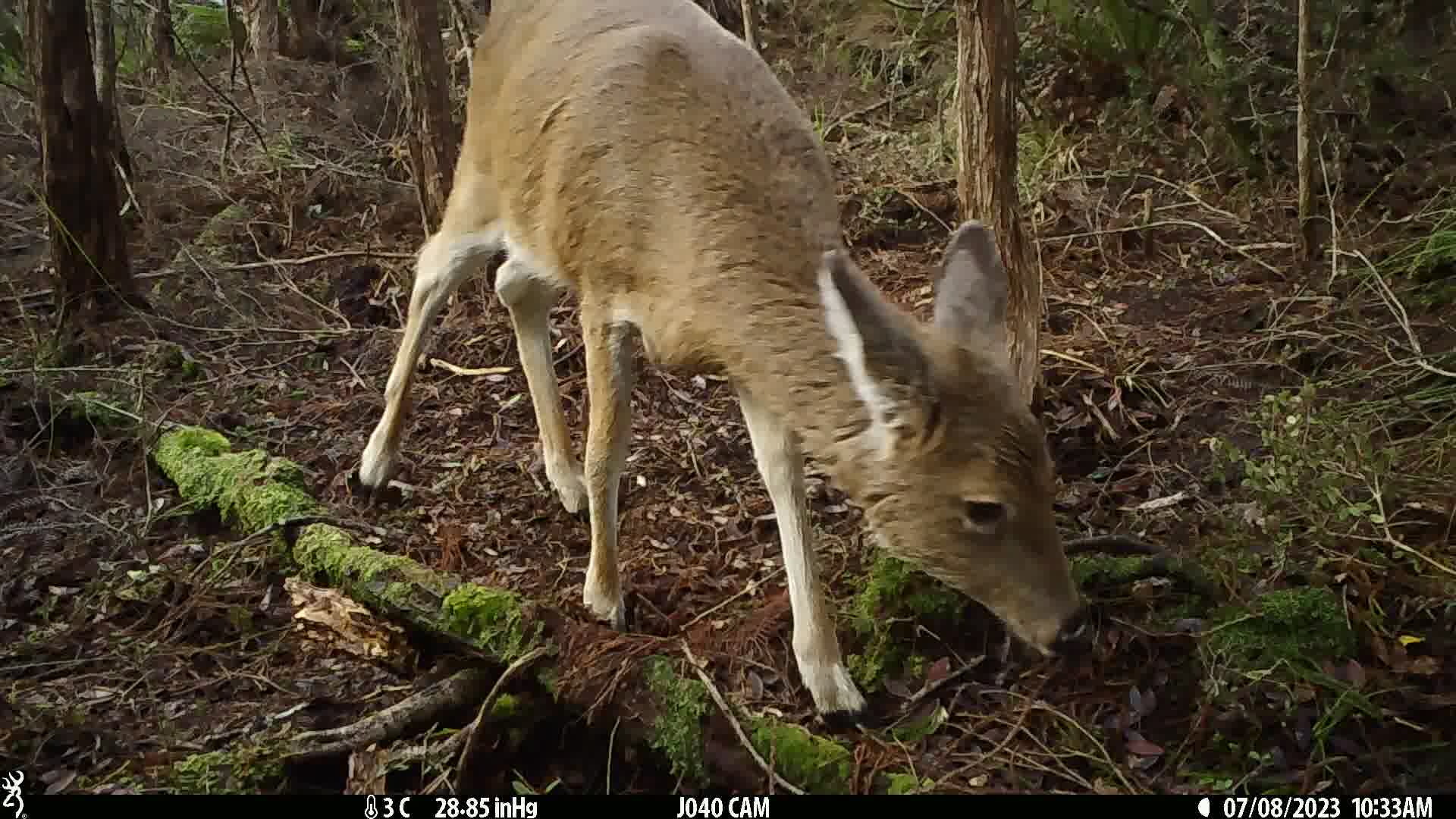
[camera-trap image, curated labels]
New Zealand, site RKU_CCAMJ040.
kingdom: Animalia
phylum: Chordata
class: Mammalia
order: Artiodactyla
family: Cervidae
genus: Odocoileus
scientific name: Odocoileus virginianus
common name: white-tailed deer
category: white tailed deer